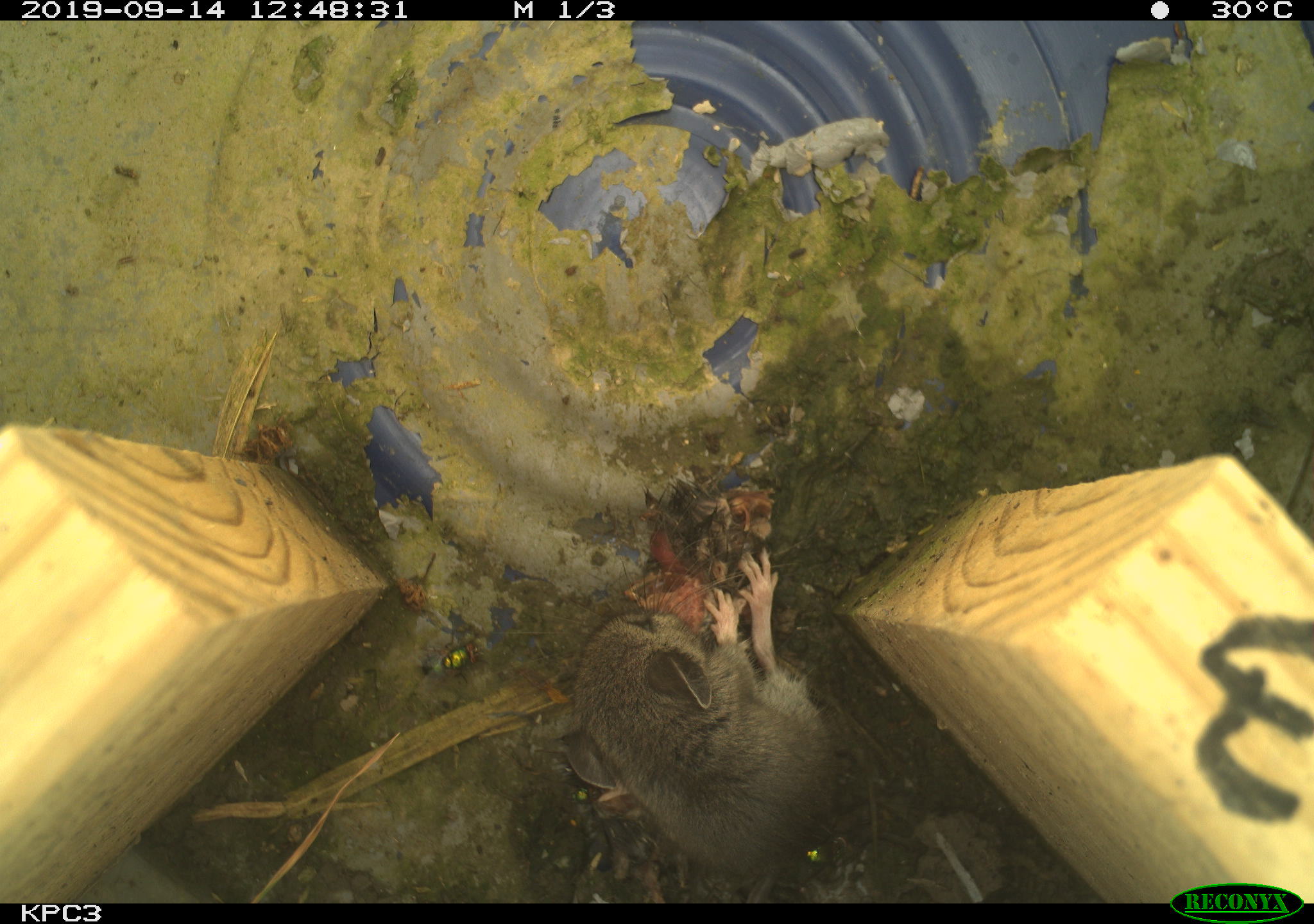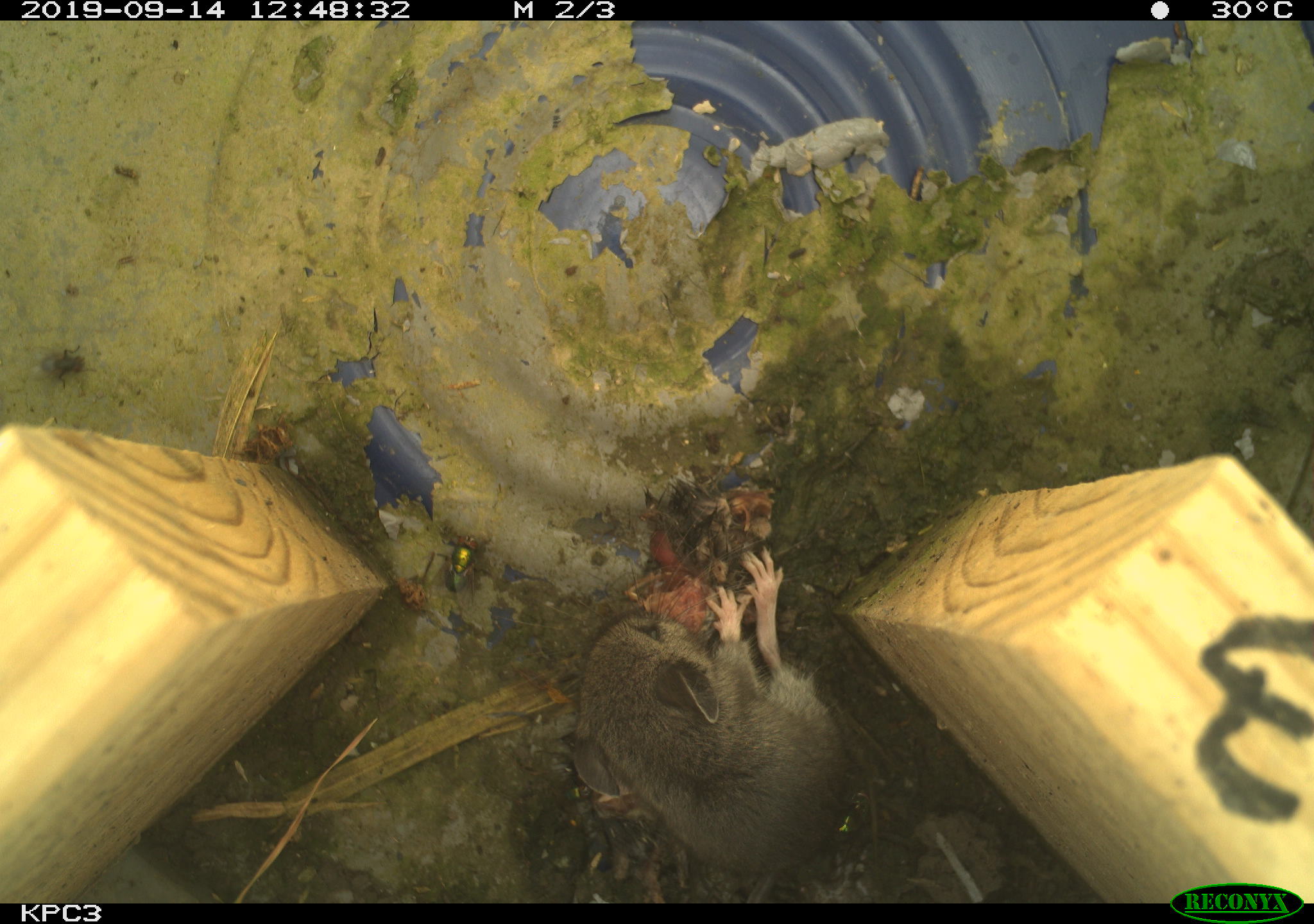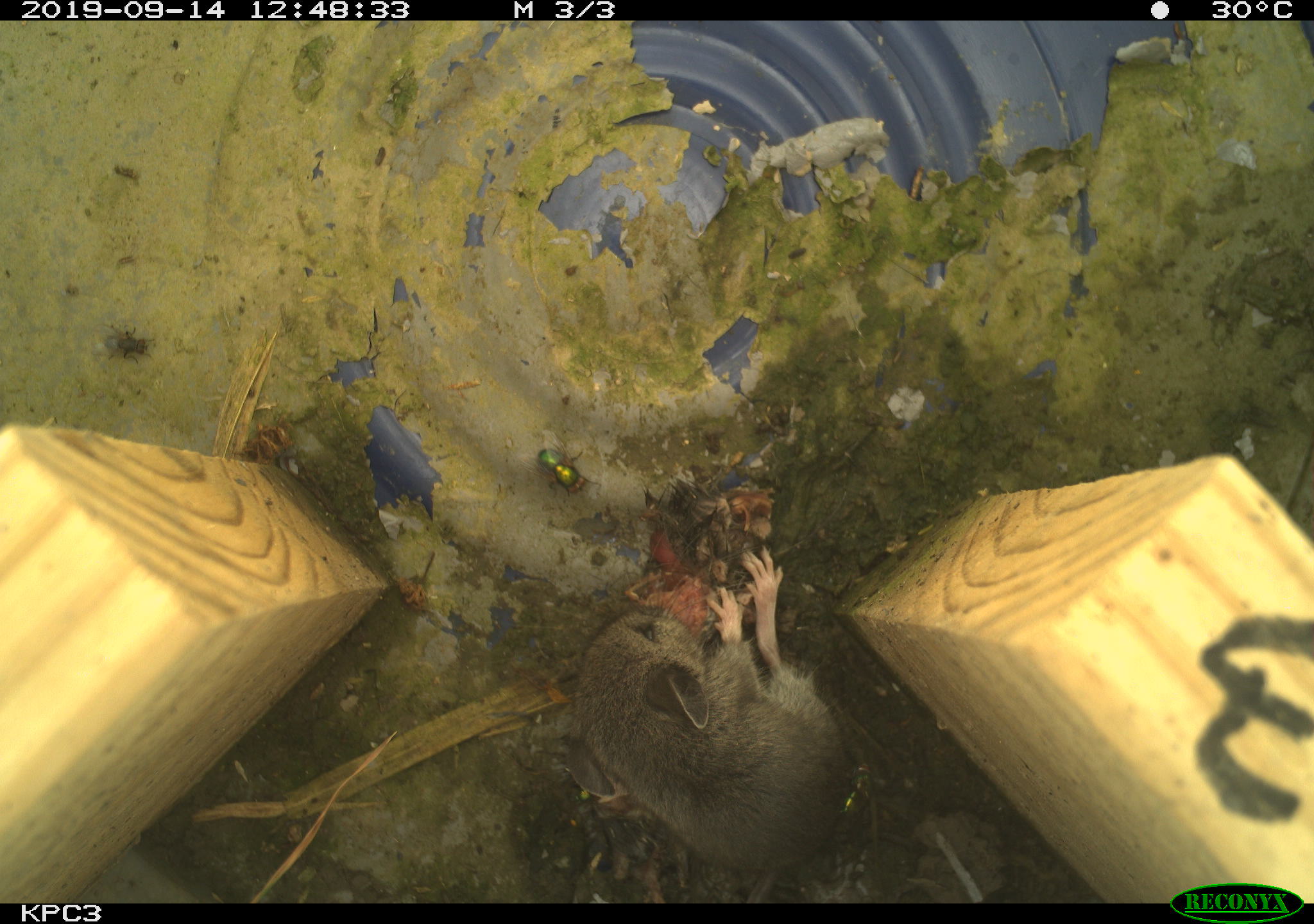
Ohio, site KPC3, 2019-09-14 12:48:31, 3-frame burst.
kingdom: Animalia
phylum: Chordata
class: Mammalia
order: Rodentia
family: Cricetidae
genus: Peromyscus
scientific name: Peromyscus leucopus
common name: white-footed mouse